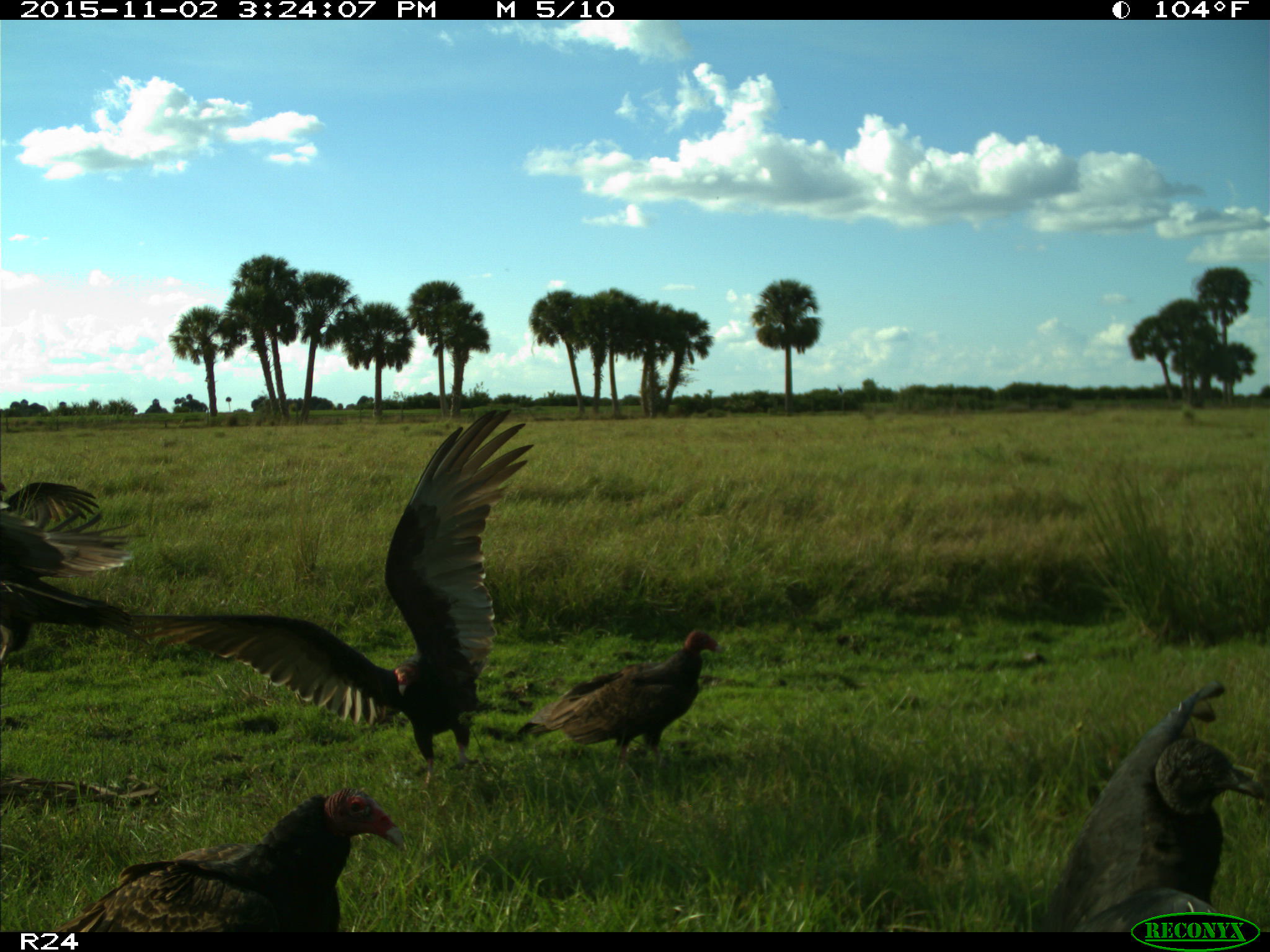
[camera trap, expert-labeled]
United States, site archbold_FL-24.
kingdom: Animalia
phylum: Chordata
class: Aves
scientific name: Aves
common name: birds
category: unidentified bird